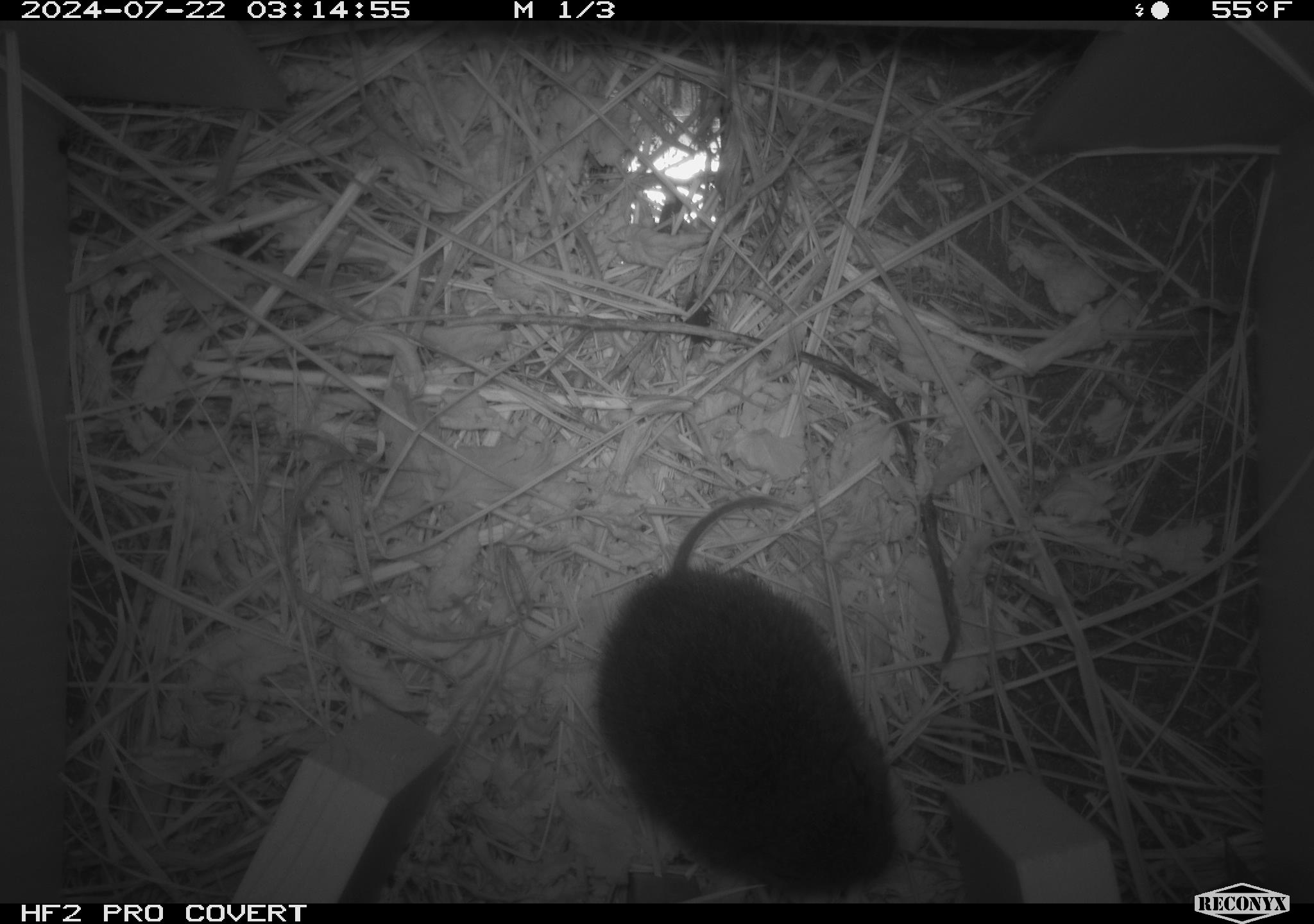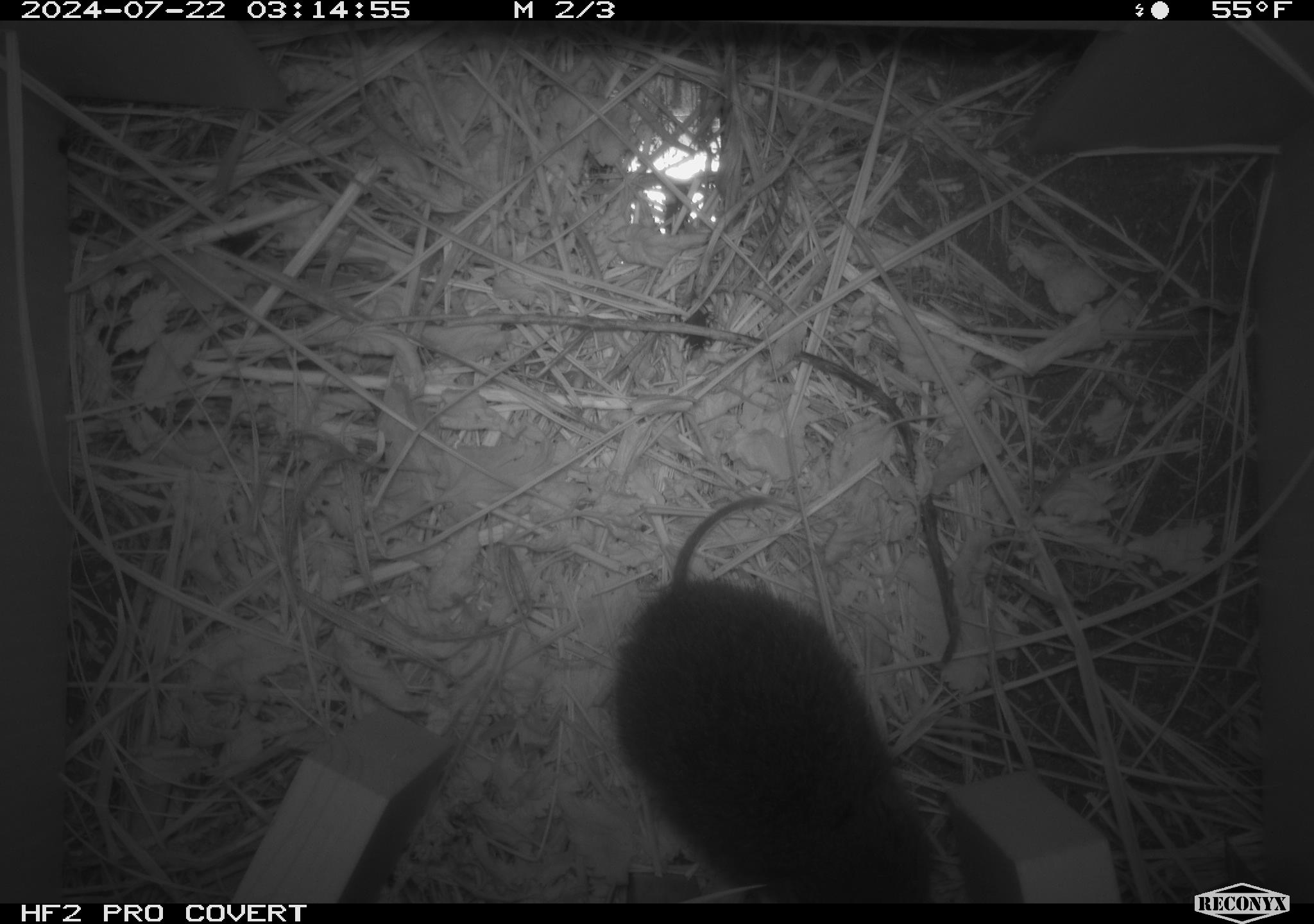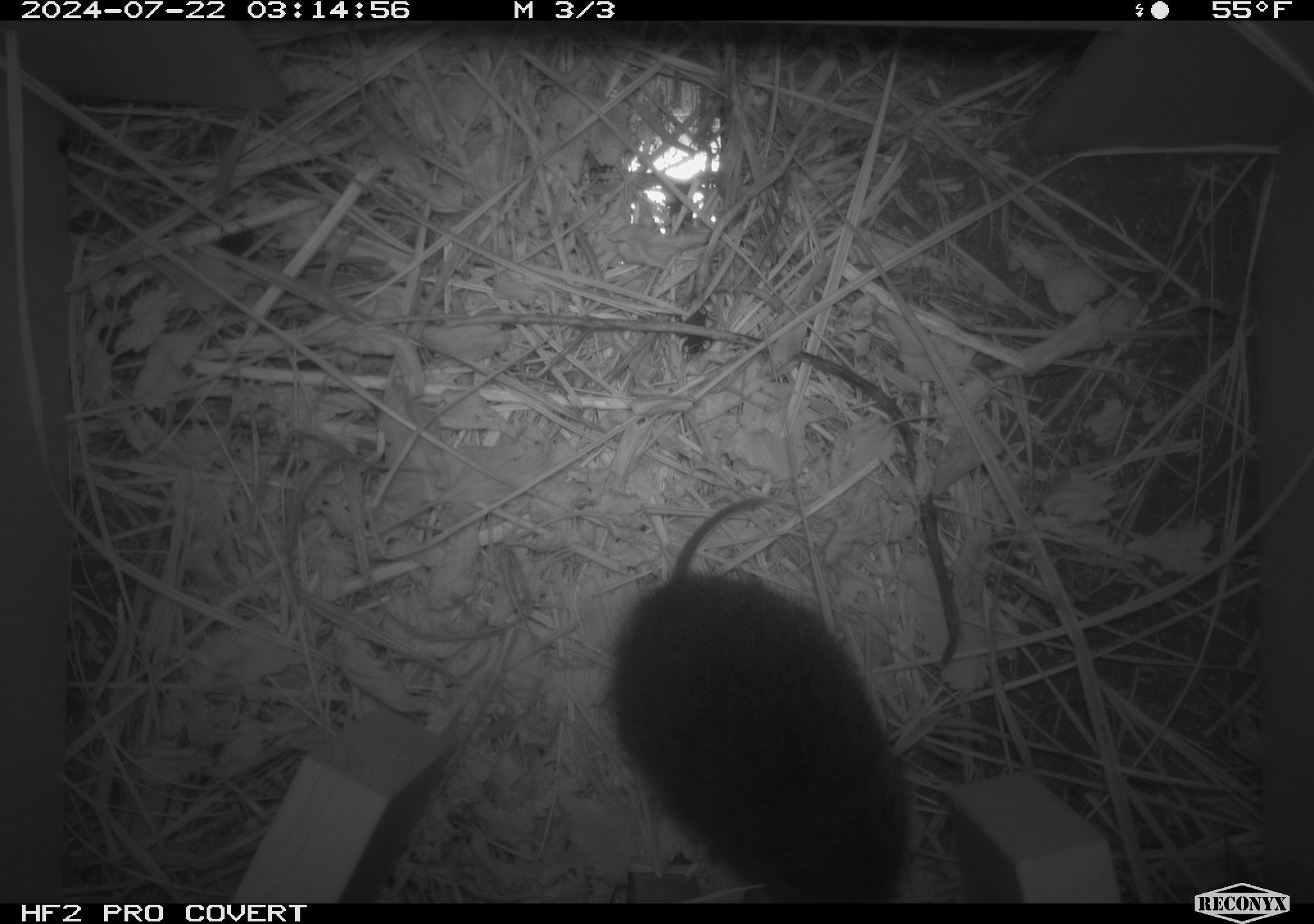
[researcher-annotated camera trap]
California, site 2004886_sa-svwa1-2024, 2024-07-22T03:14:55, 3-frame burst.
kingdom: Animalia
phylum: Chordata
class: Mammalia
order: Rodentia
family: Cricetidae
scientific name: Arvicolinae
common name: voles, lemmings, and muskrats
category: arvicolinae subfamily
Arvicolinae subfamily (voles, lemmings, and muskrats) (Arvicolinae).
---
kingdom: Animalia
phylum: Arthropoda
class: Insecta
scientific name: Insecta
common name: insect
Insect (Insecta).